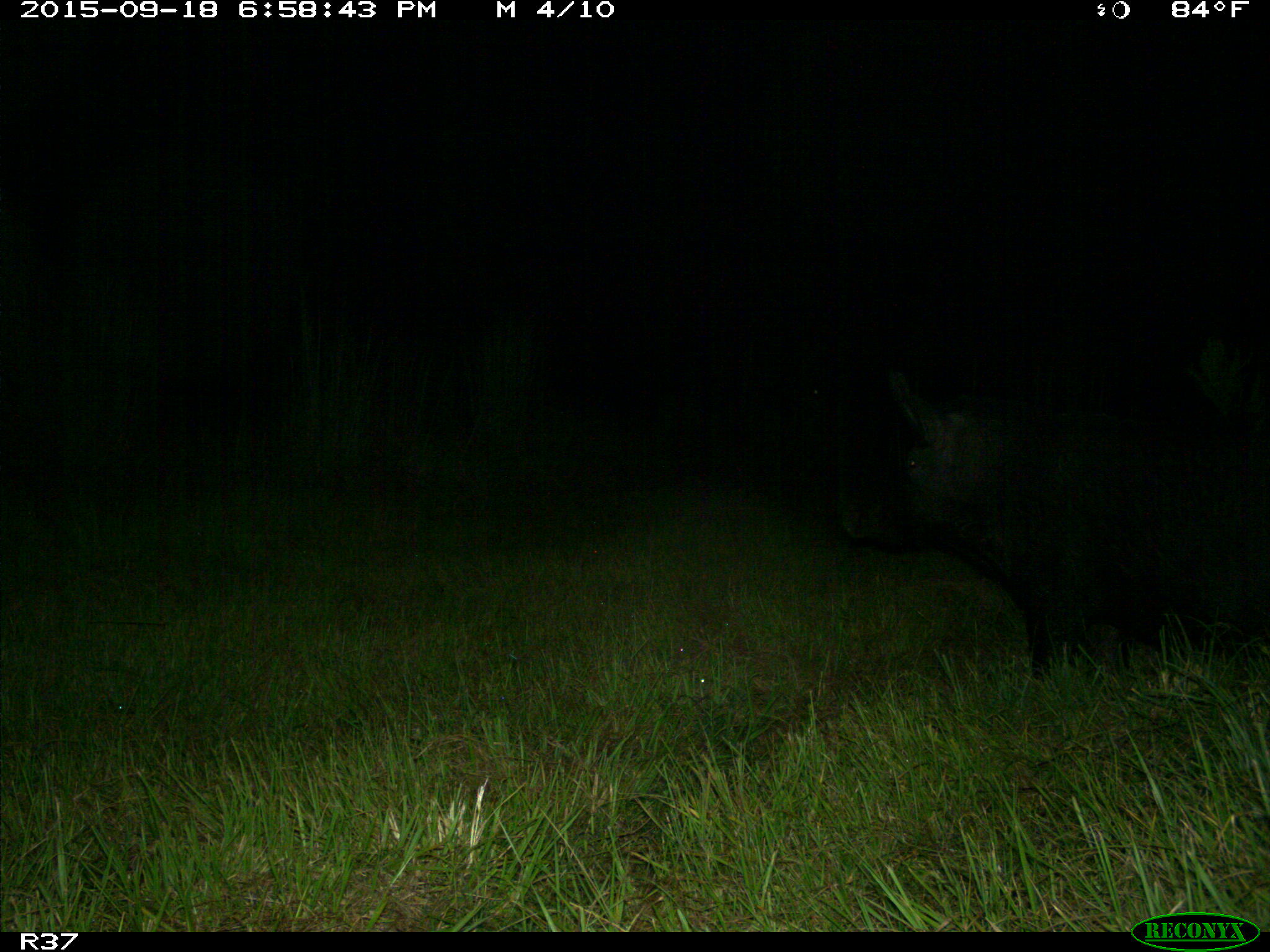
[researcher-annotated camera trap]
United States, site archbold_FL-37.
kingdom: Animalia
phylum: Chordata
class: Mammalia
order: Artiodactyla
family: Suidae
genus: Sus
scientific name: Sus scrofa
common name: wild boar